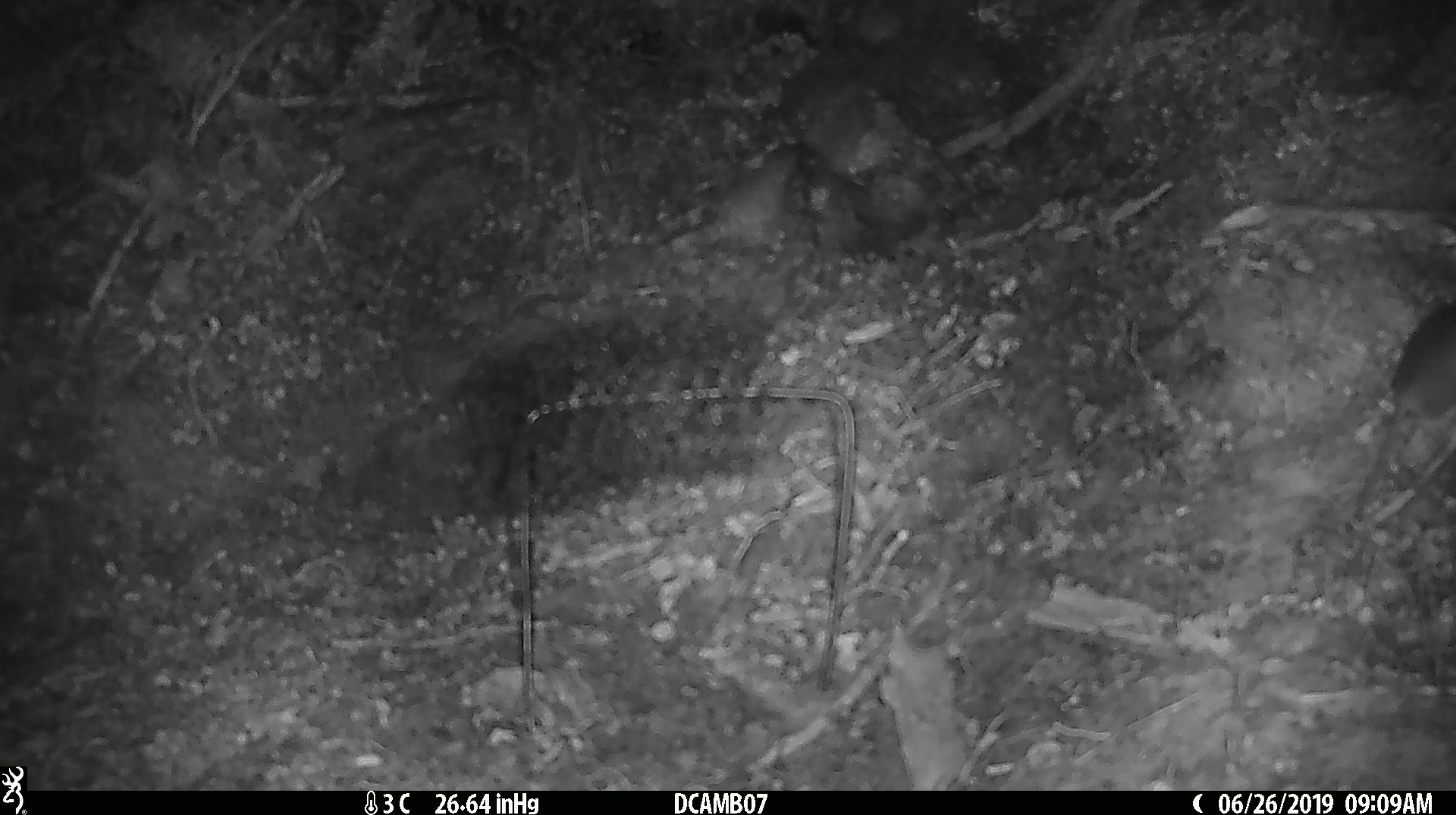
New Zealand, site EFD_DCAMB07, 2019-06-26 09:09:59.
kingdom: Animalia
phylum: Chordata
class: Mammalia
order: Rodentia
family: Muridae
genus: Mus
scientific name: Mus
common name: mouse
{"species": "mouse (Mus)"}